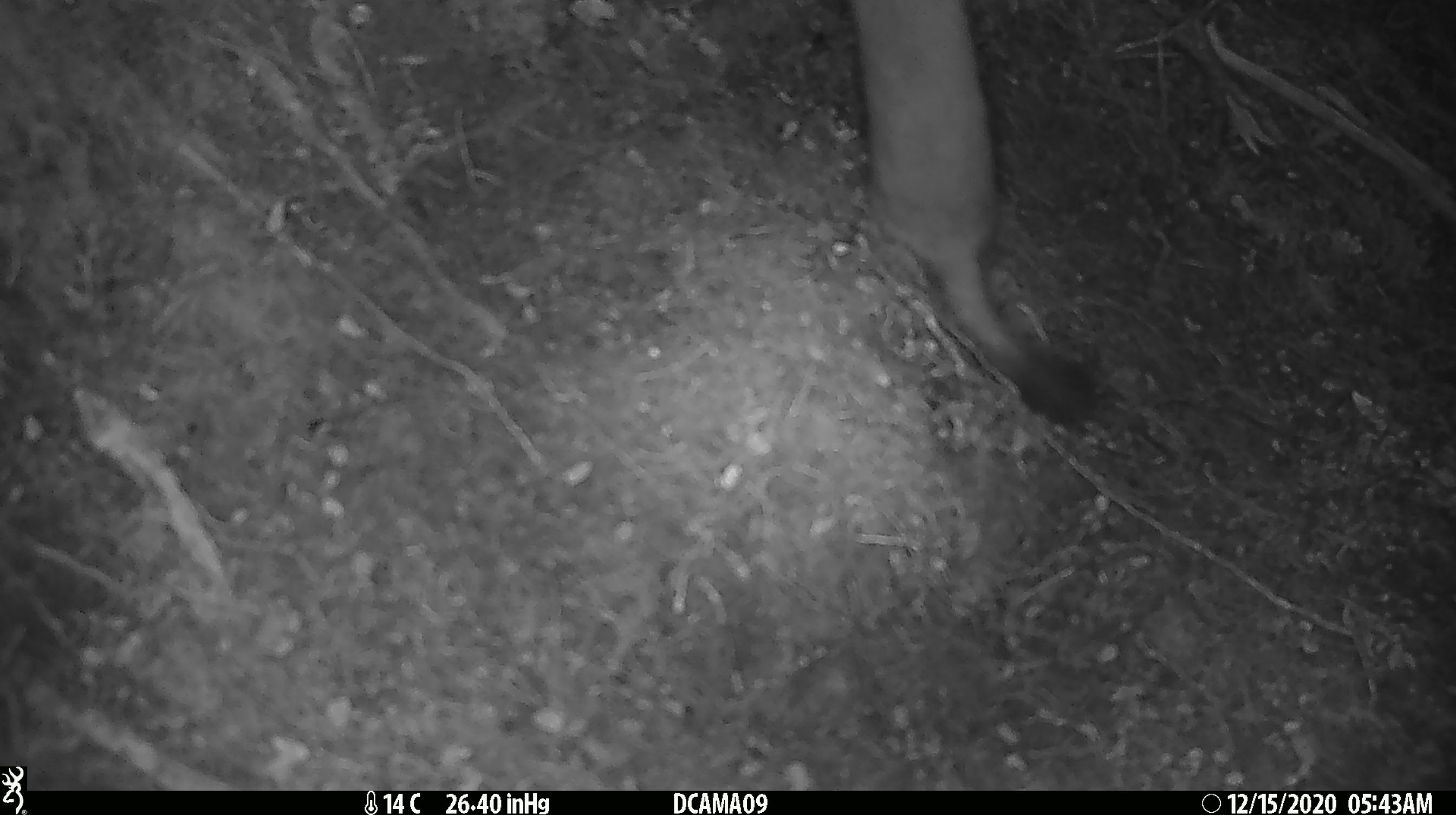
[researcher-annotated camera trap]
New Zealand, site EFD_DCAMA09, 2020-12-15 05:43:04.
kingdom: Animalia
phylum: Chordata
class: Mammalia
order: Carnivora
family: Mustelidae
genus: Mustela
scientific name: Mustela erminea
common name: stoat